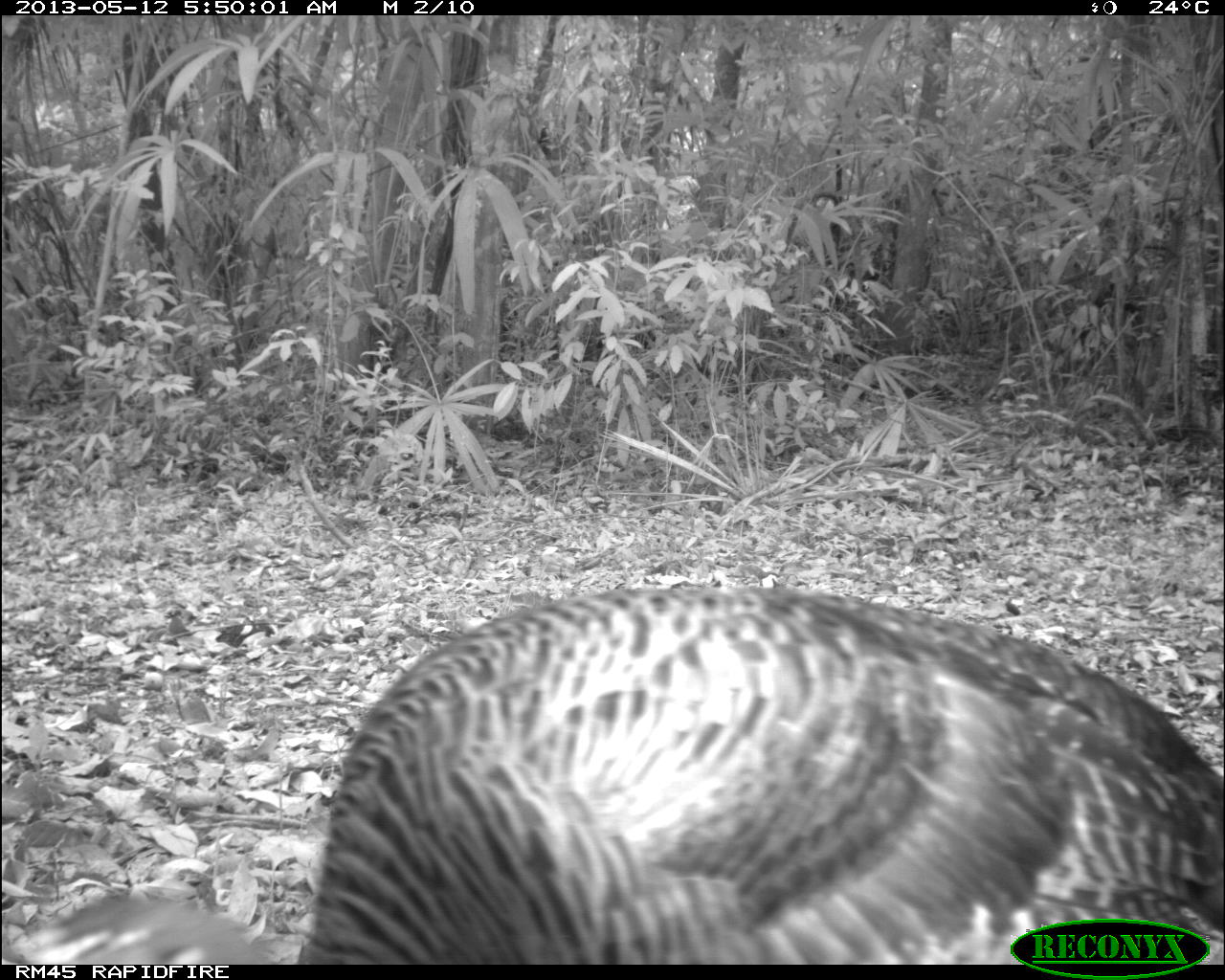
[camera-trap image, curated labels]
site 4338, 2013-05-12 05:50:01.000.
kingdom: Animalia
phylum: Chordata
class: Aves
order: Galliformes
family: Phasianidae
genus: Meleagris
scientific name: Meleagris ocellata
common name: ocellated turkey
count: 1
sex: female